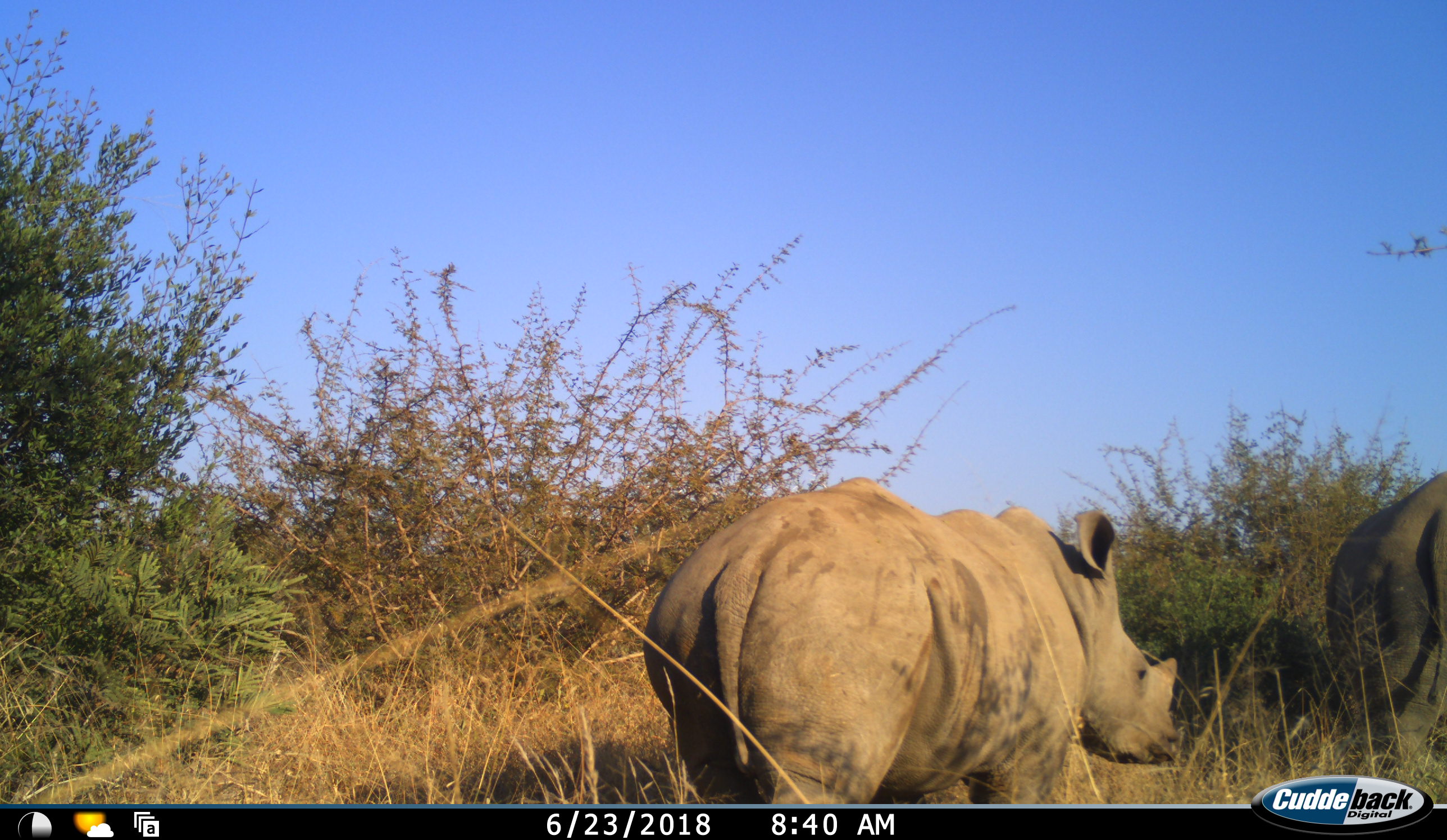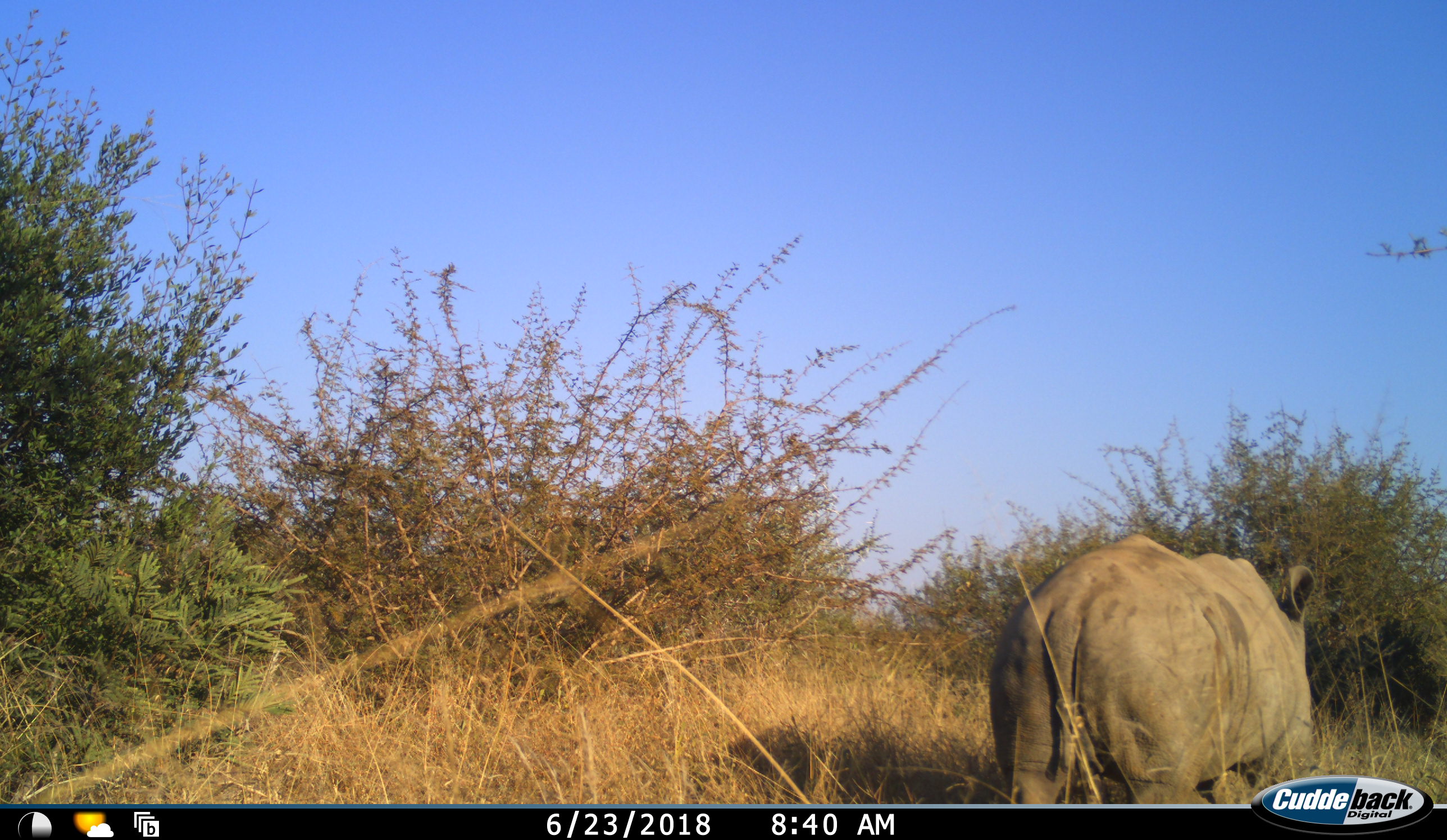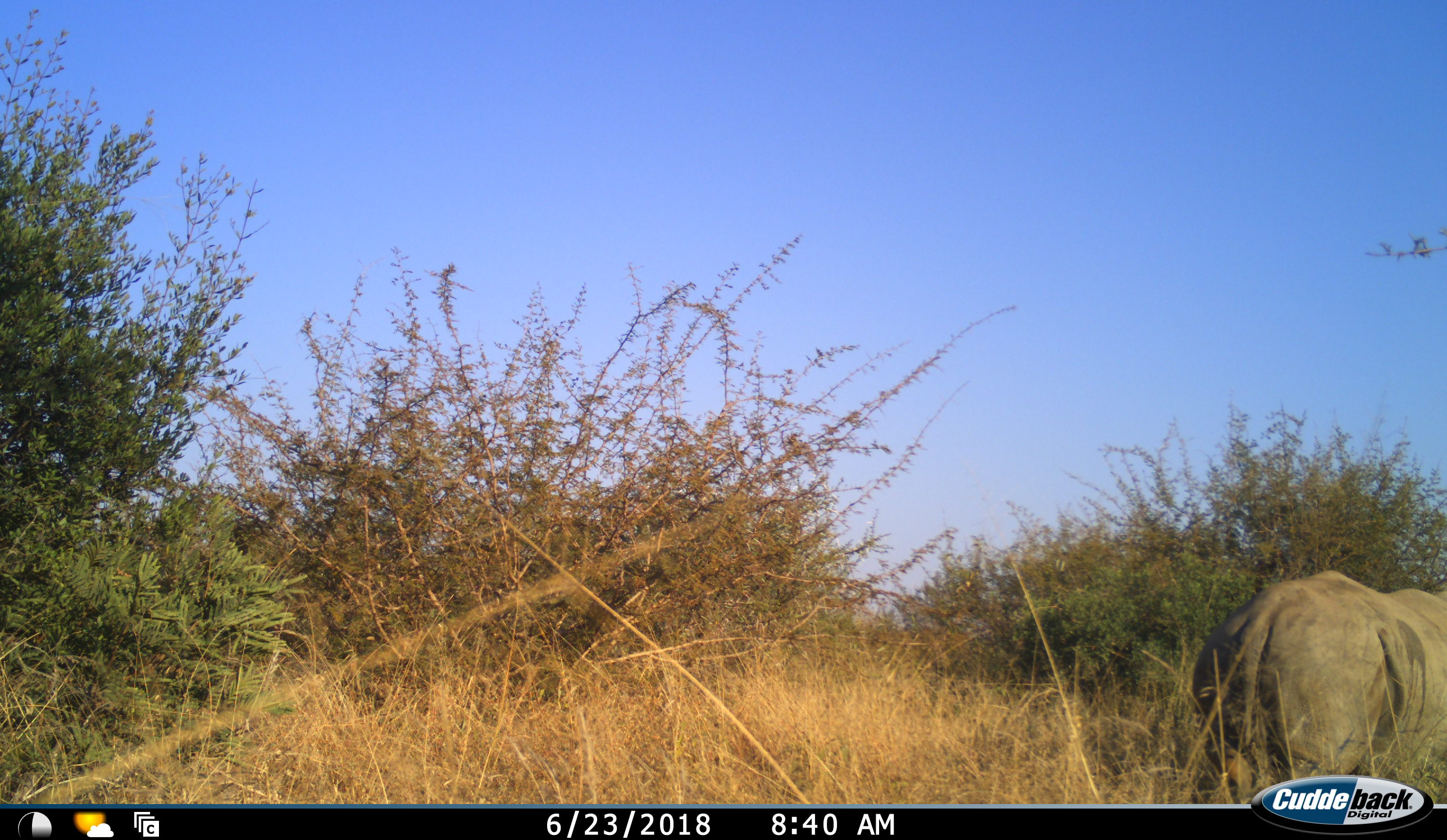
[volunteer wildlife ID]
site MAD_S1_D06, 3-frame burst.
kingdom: Animalia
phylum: Chordata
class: Mammalia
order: Perissodactyla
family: Rhinocerotidae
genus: Ceratotherium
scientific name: Ceratotherium simum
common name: white rhinoceros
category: rhinoceroswhite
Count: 2.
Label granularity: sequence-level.